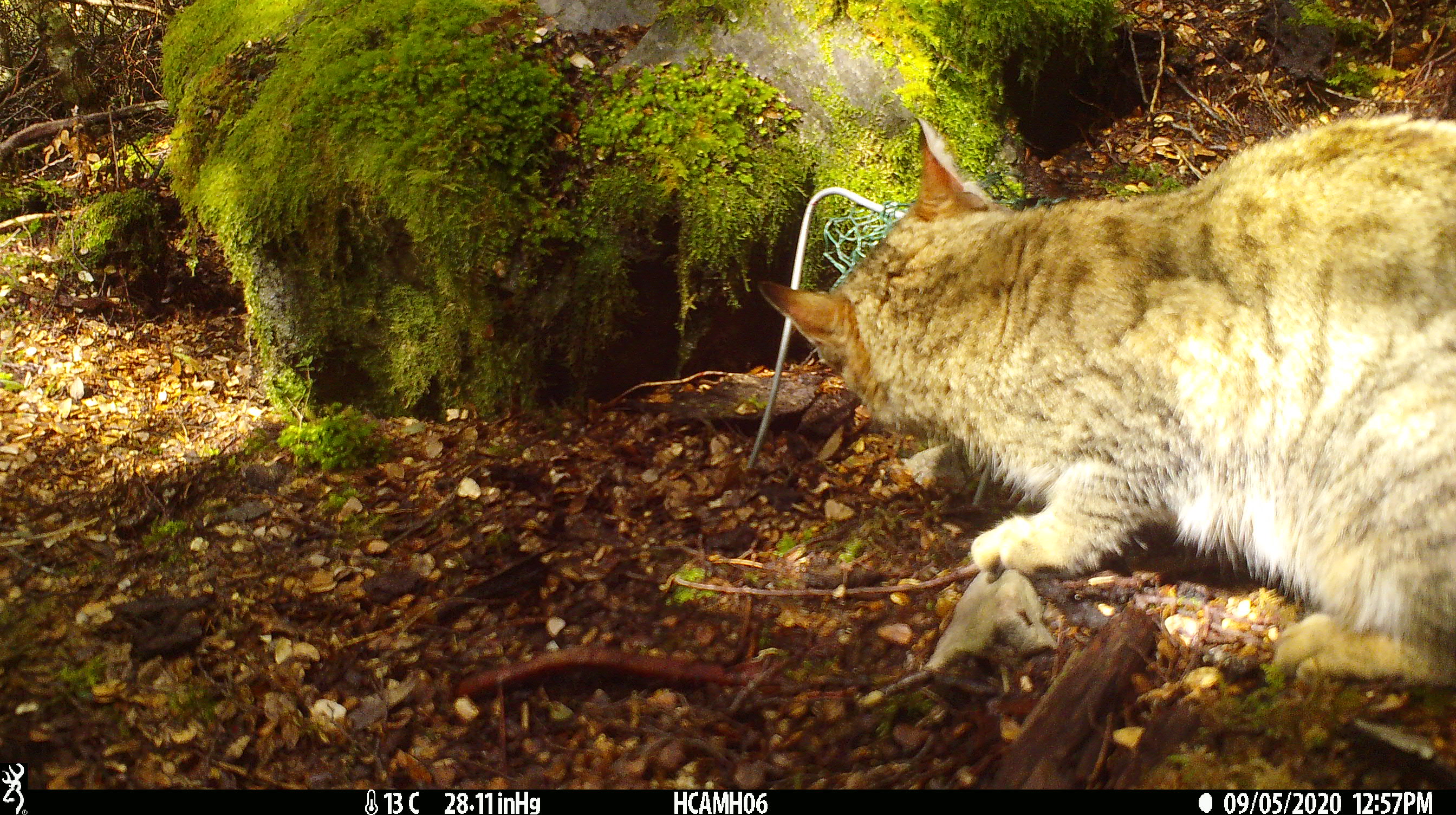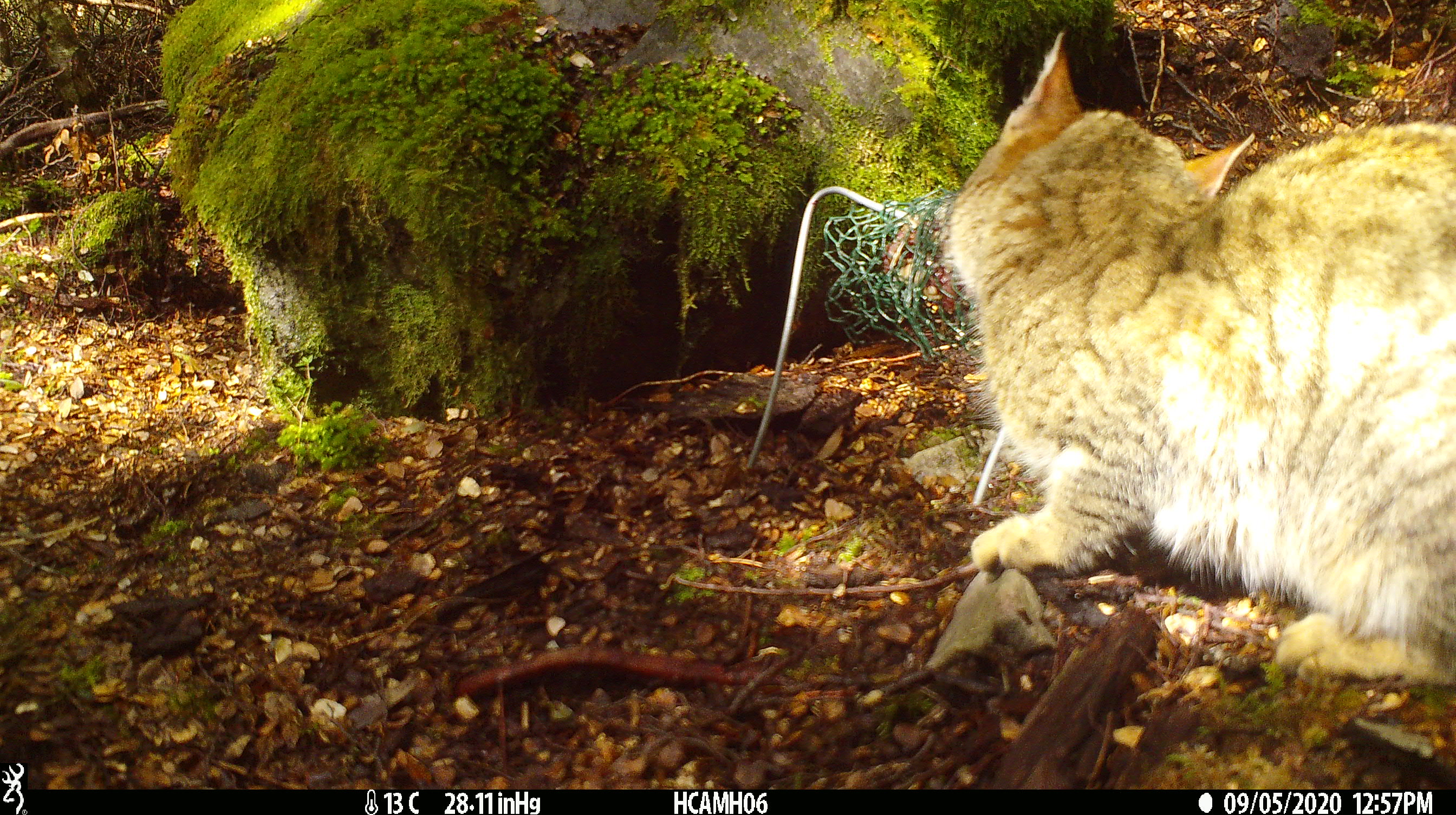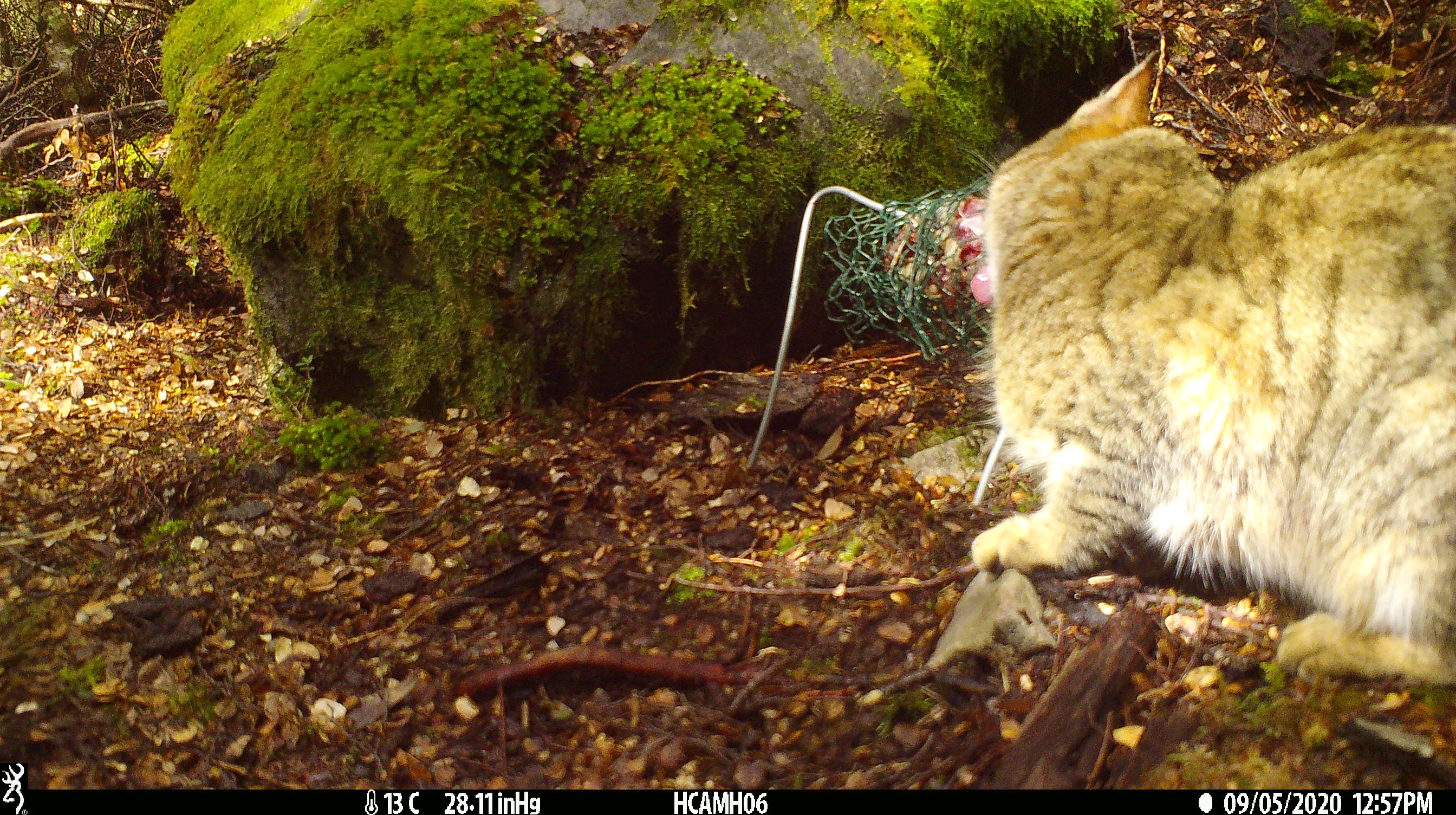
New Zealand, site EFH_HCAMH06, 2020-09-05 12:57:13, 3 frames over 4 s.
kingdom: Animalia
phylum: Chordata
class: Mammalia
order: Carnivora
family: Felidae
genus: Felis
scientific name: Felis catus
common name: domestic cat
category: cat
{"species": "cat (domestic cat) (Felis catus)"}